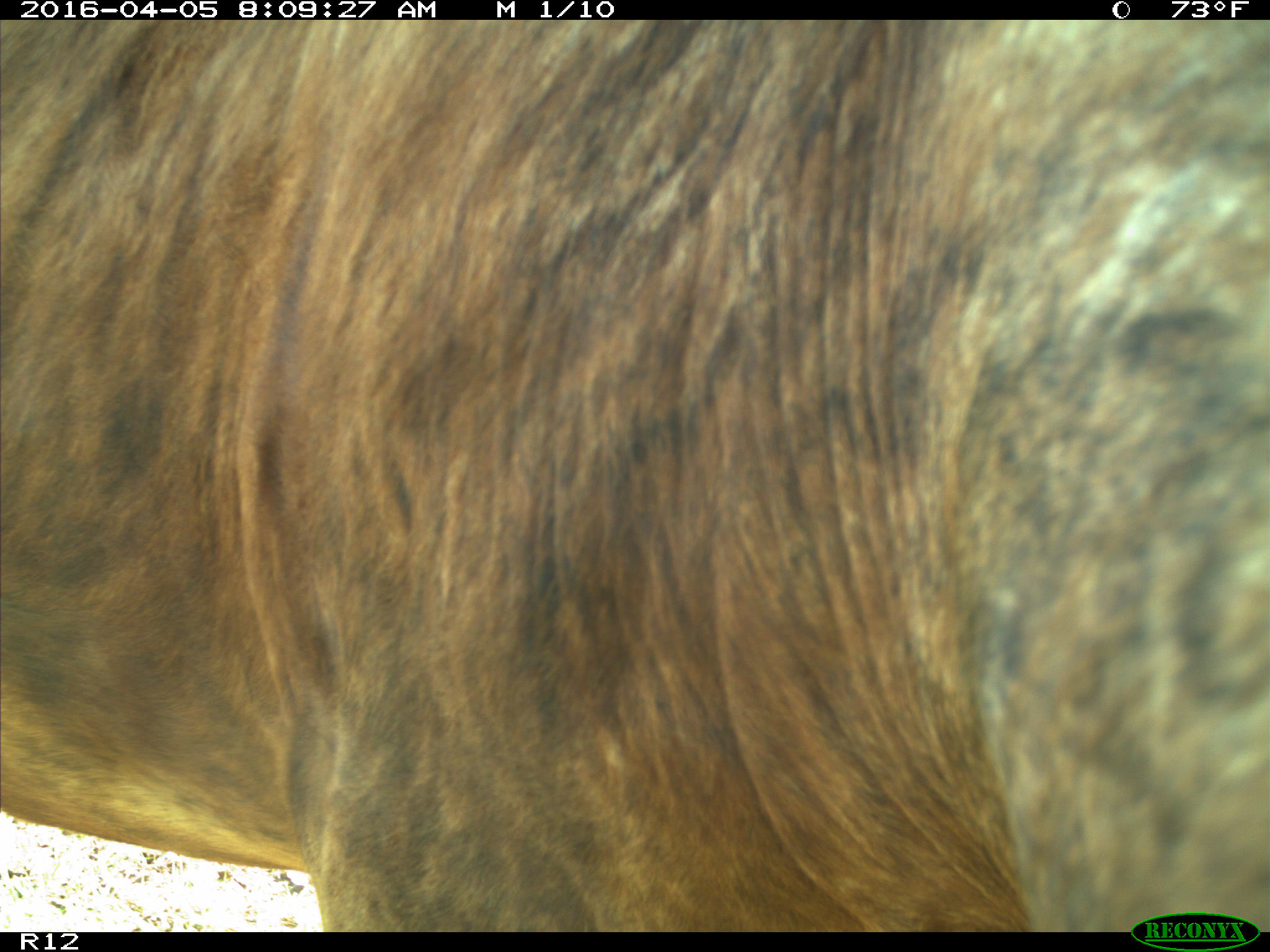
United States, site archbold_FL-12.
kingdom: Animalia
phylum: Chordata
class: Mammalia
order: Artiodactyla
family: Bovidae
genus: Bos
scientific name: Bos taurus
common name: domestic cow